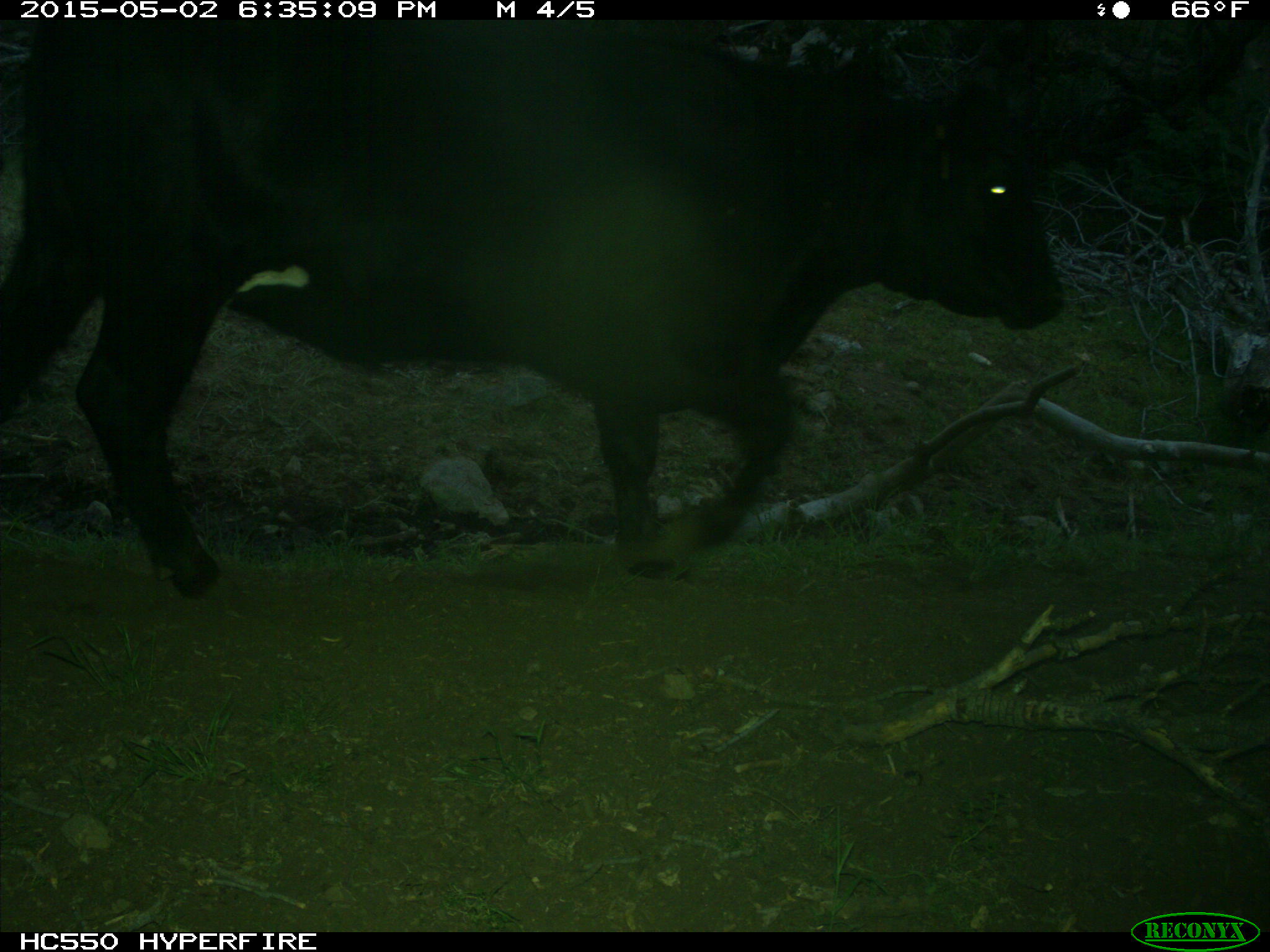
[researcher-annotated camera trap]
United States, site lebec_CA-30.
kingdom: Animalia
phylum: Chordata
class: Mammalia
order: Artiodactyla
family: Bovidae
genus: Bos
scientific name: Bos taurus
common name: domestic cow